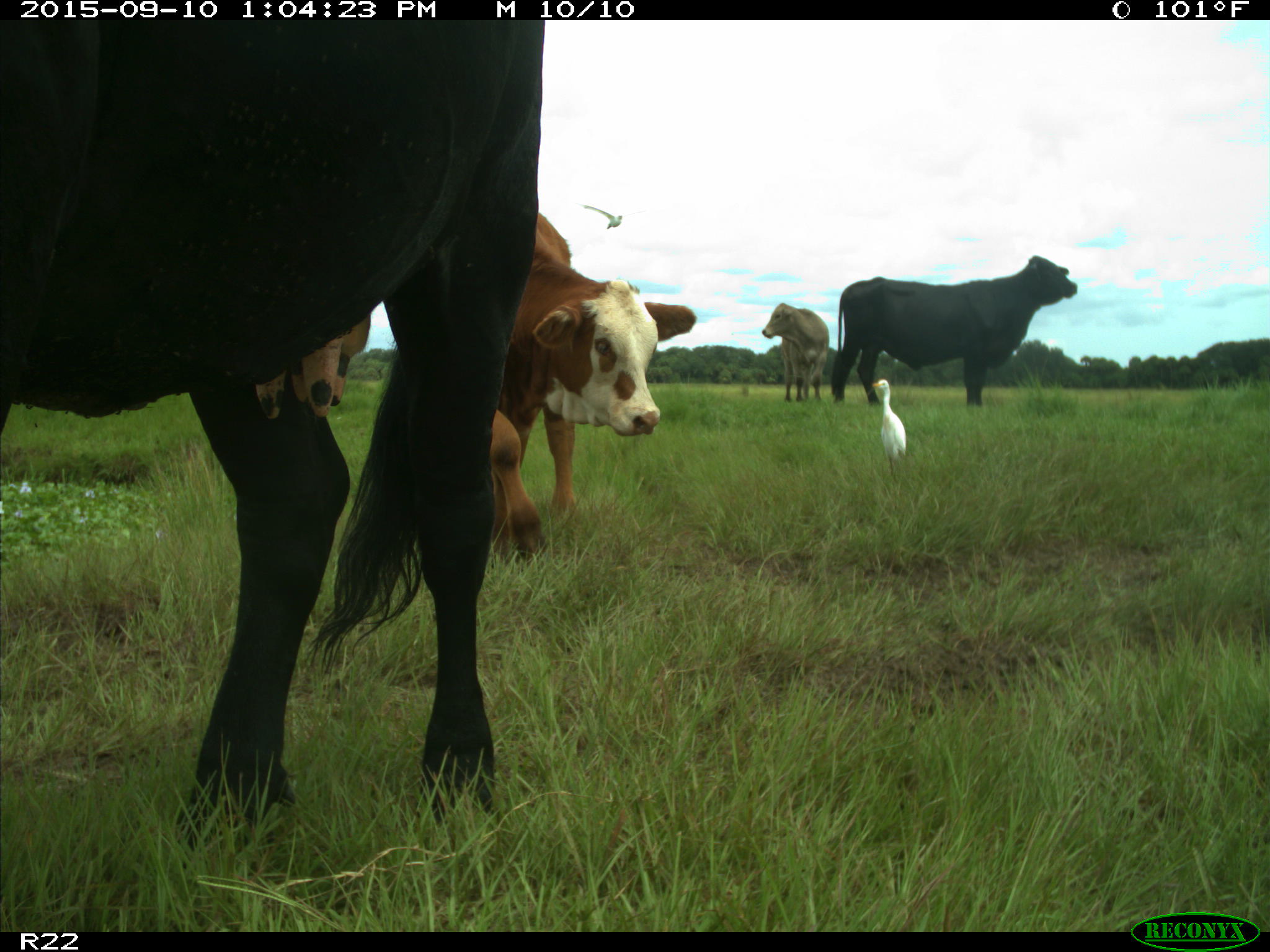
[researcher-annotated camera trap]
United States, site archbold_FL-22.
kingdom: Animalia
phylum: Chordata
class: Mammalia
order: Artiodactyla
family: Bovidae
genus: Bos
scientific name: Bos taurus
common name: domestic cow